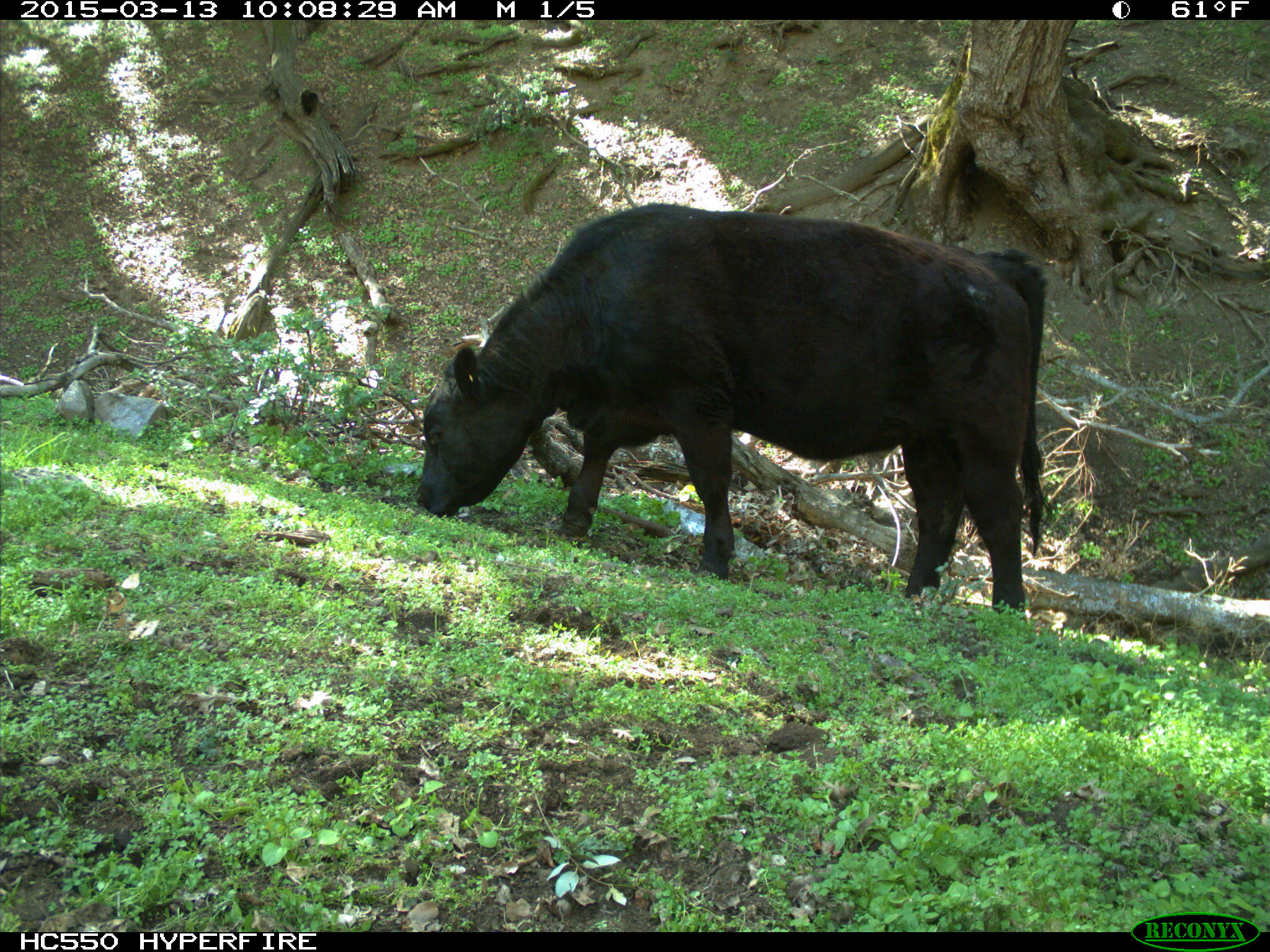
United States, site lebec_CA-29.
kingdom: Animalia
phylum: Chordata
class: Mammalia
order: Artiodactyla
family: Bovidae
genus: Bos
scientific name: Bos taurus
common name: domestic cow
Bos taurus (domestic cow).